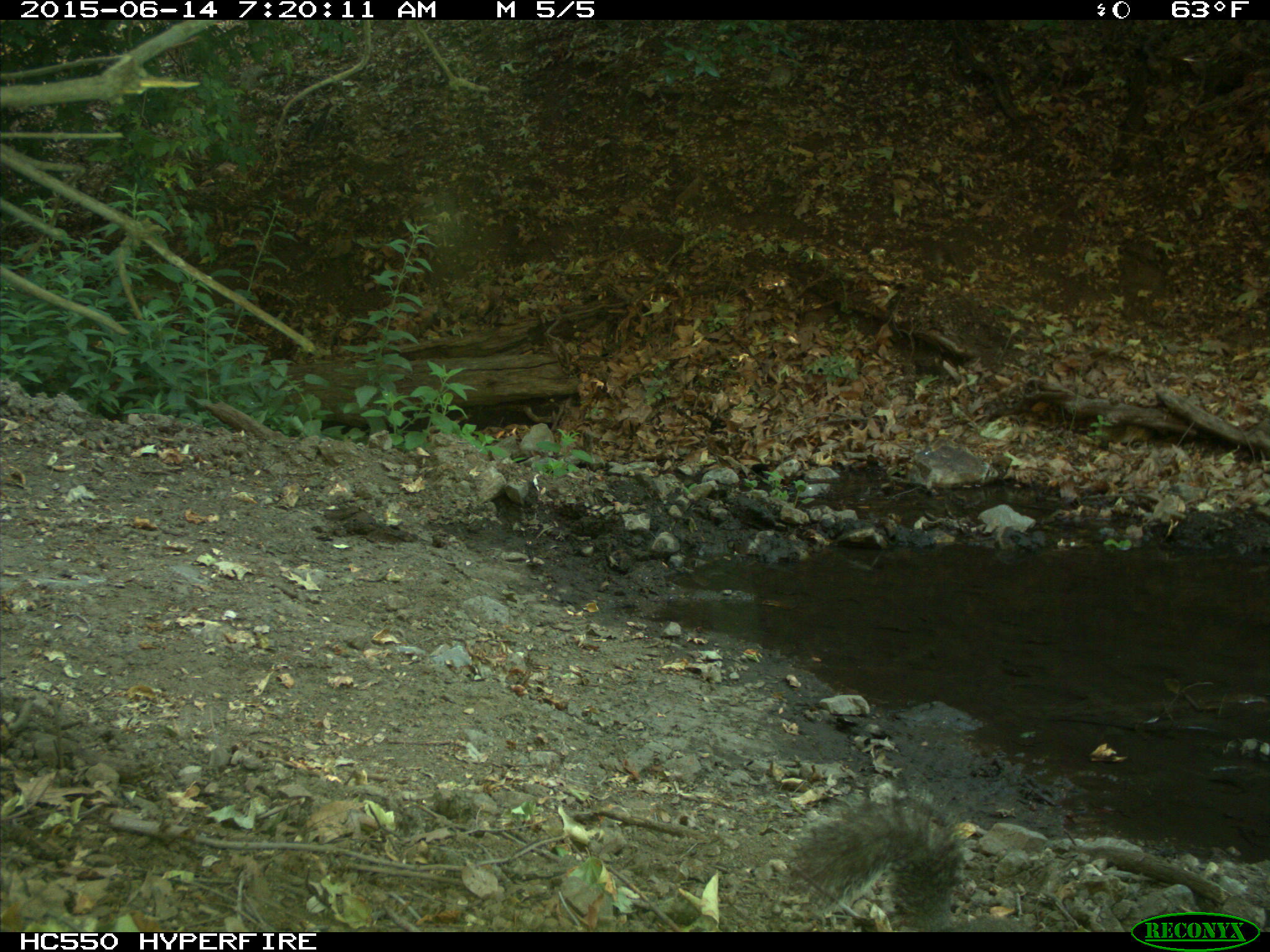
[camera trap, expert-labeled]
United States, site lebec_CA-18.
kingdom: Animalia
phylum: Chordata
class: Mammalia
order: Rodentia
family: Sciuridae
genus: Sciurus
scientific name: Sciurus carolinensis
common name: eastern gray squirrel